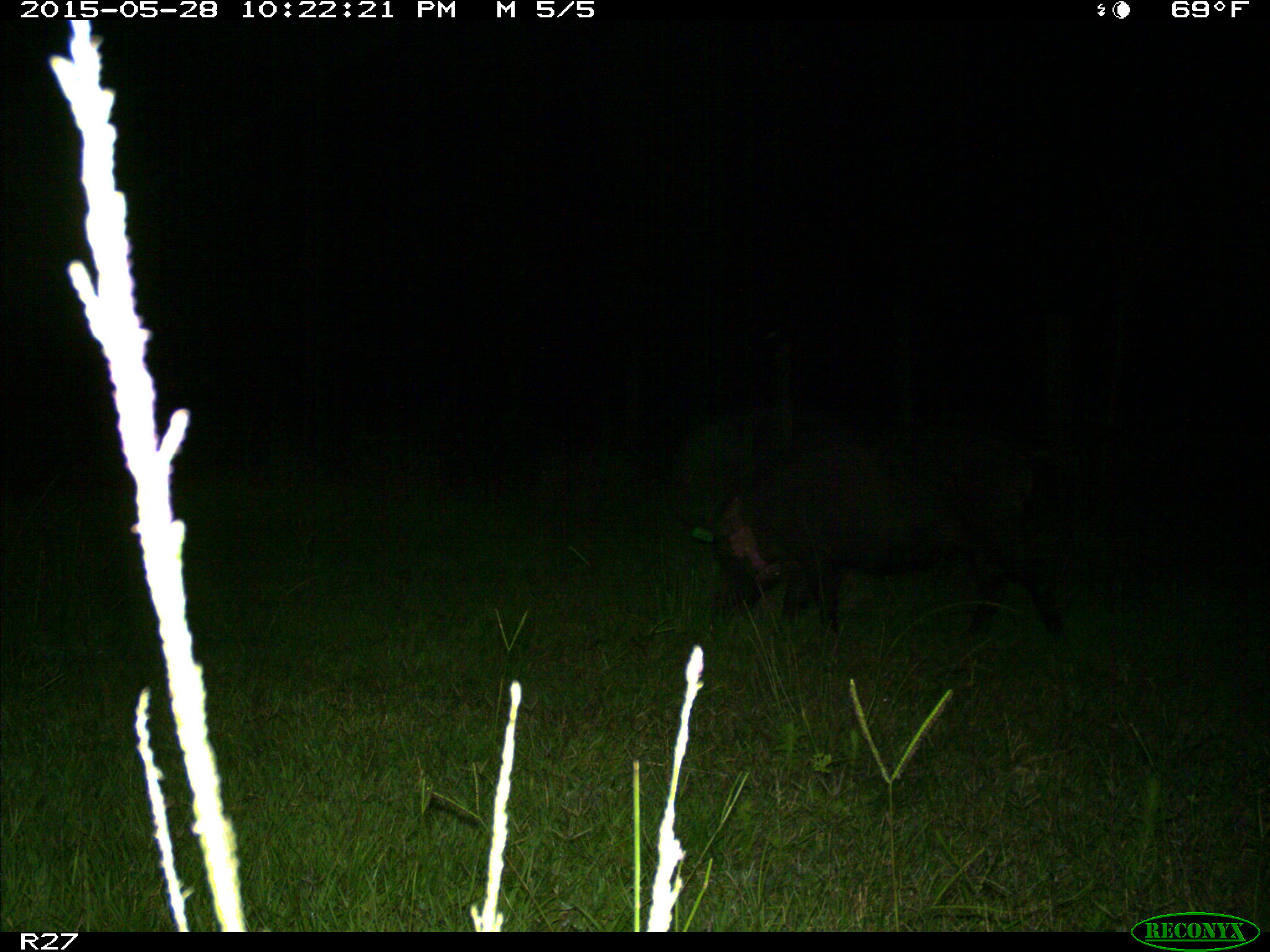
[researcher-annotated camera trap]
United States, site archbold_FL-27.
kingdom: Animalia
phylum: Chordata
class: Mammalia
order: Artiodactyla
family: Suidae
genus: Sus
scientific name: Sus scrofa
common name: wild boar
Sus scrofa (wild boar).